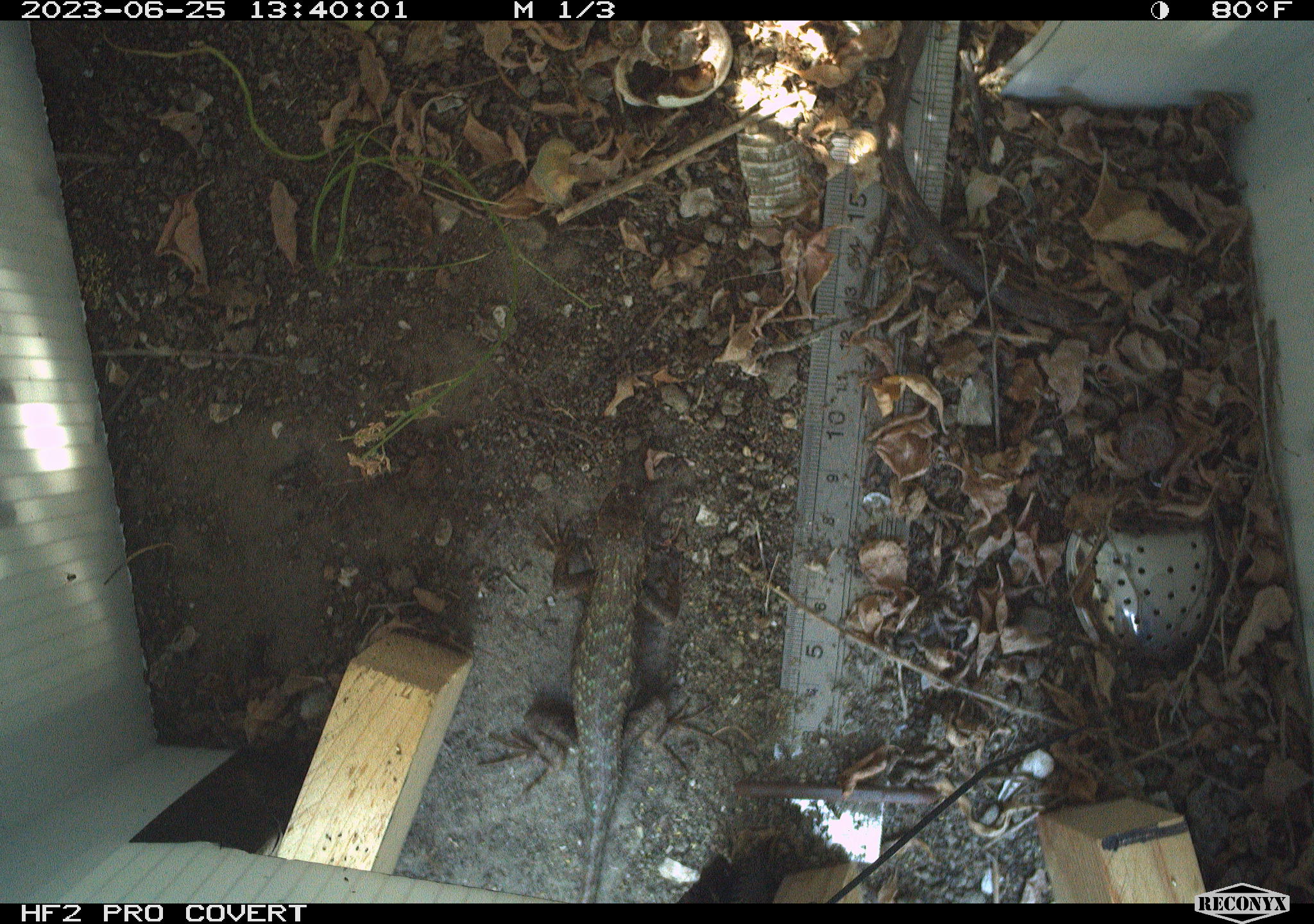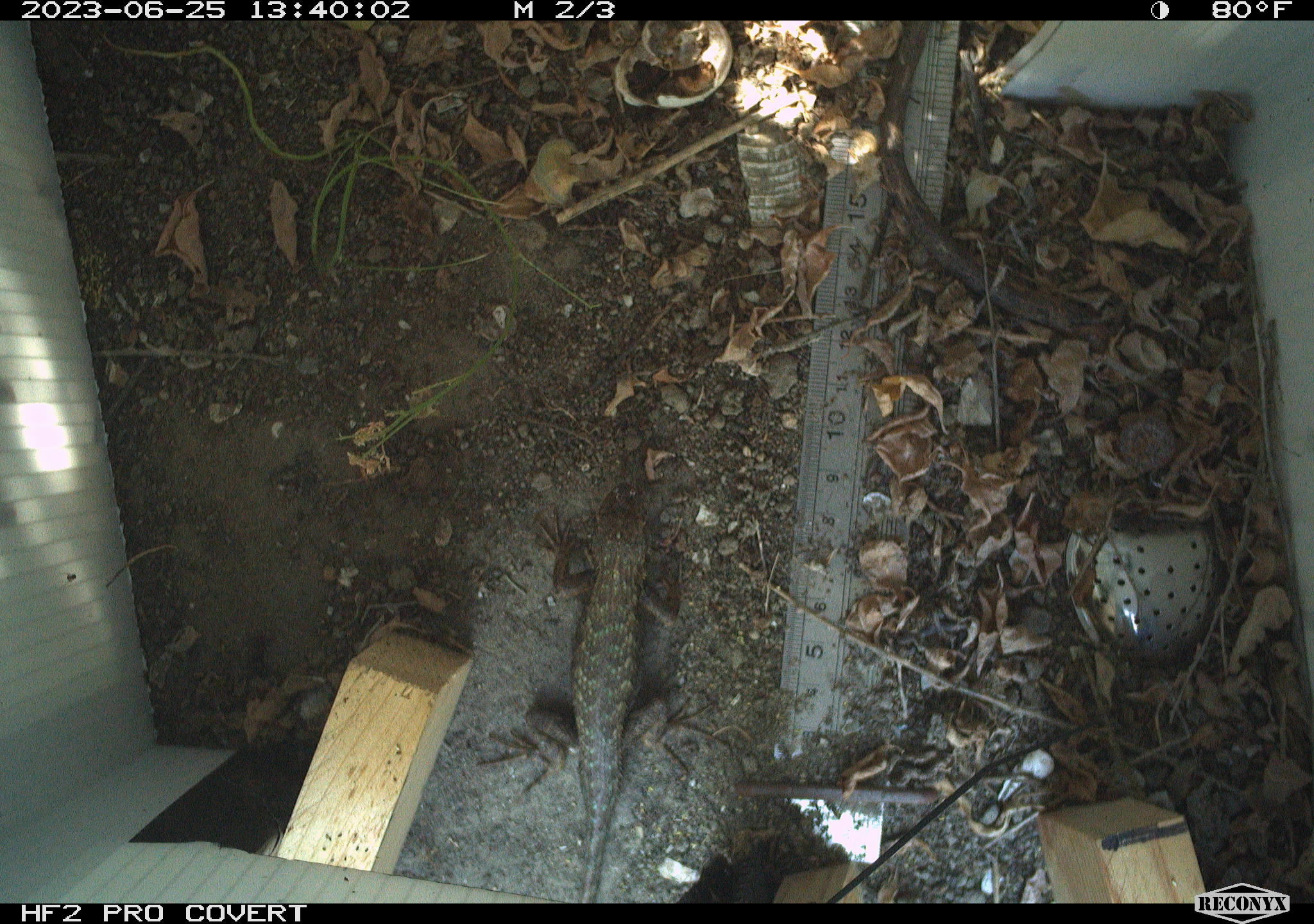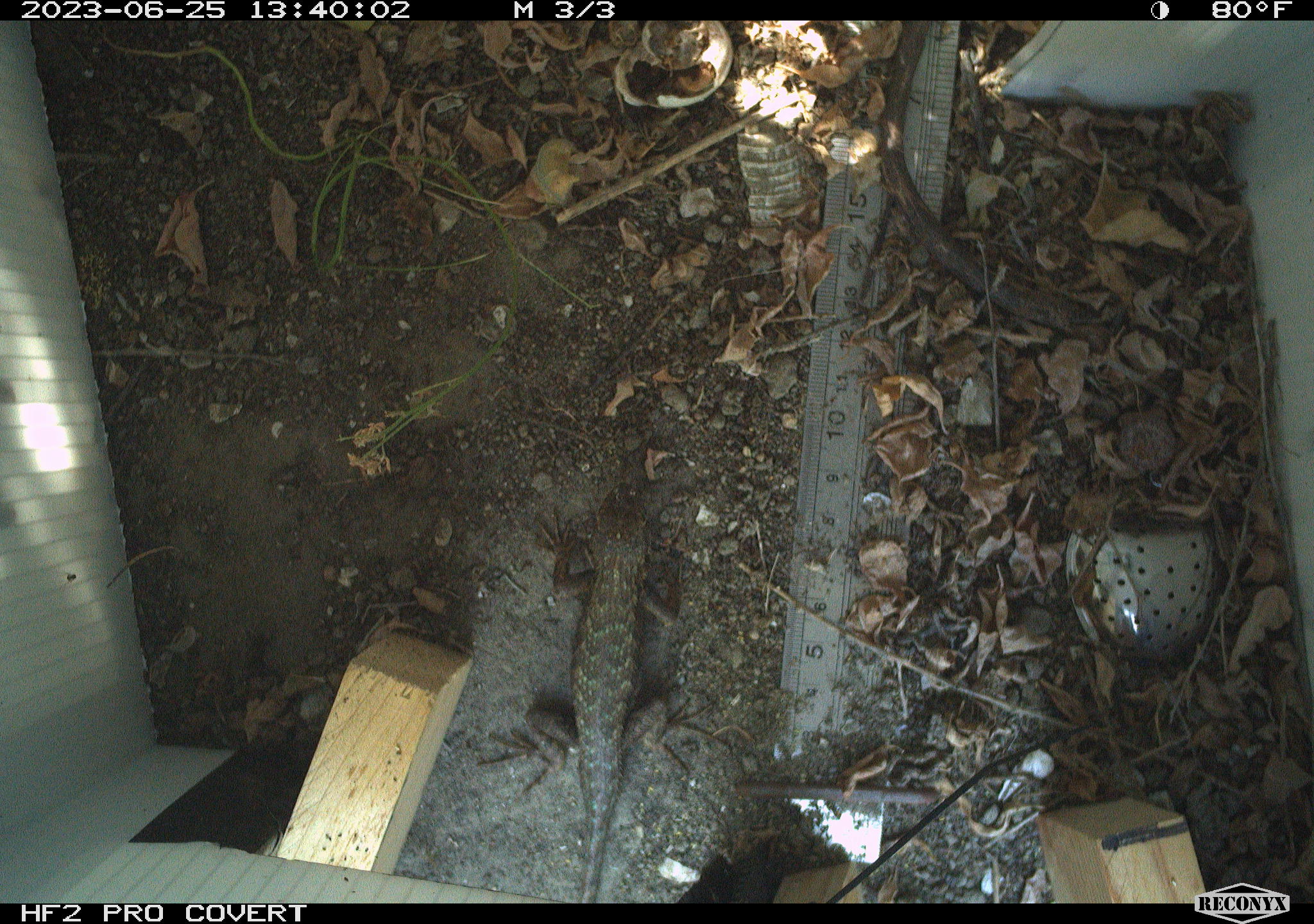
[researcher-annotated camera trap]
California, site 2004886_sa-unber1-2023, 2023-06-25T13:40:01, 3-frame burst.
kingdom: Animalia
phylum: Chordata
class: Reptilia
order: Squamata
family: Phrynosomatidae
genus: Sceloporus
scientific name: Sceloporus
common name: spiny lizards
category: sceloporus species